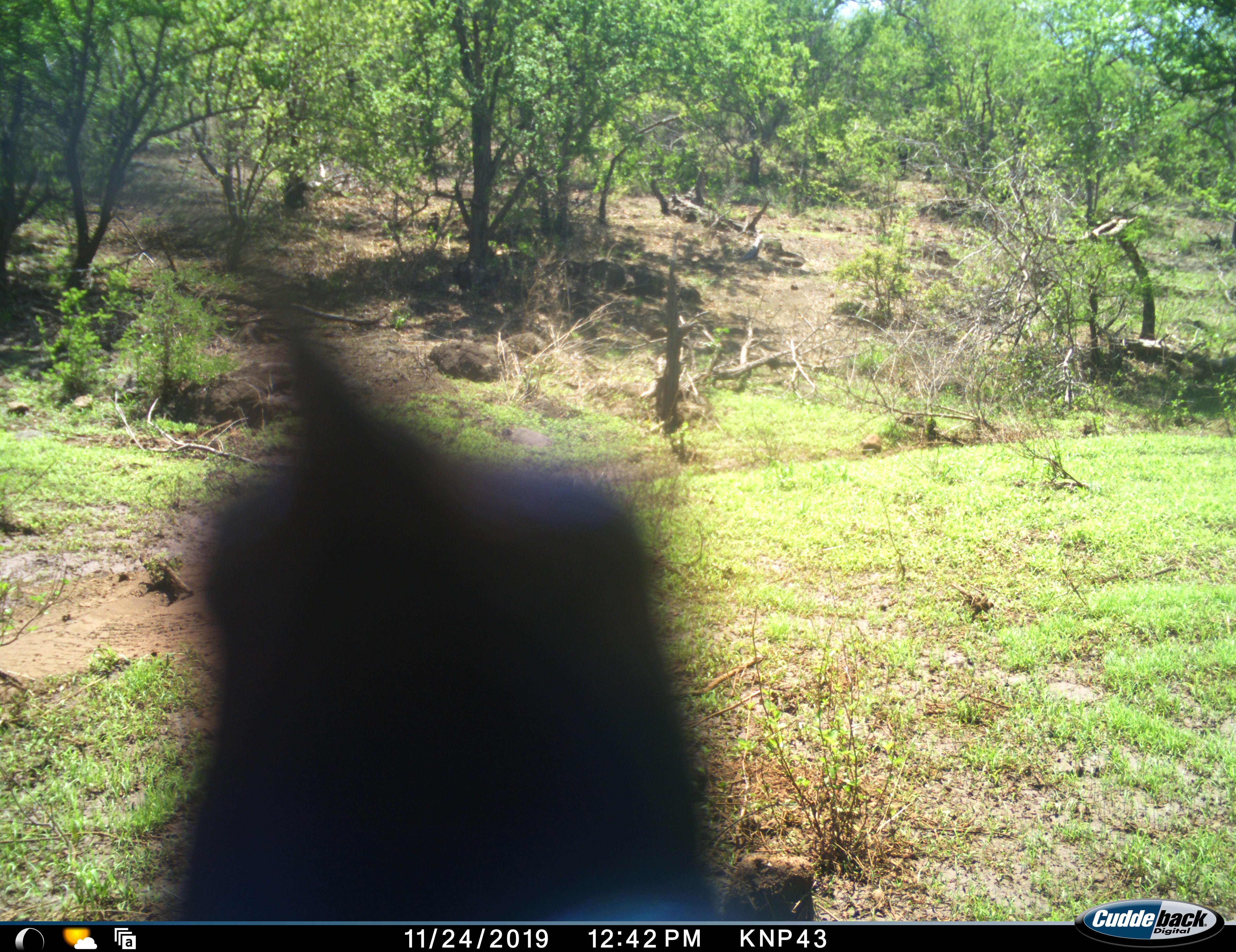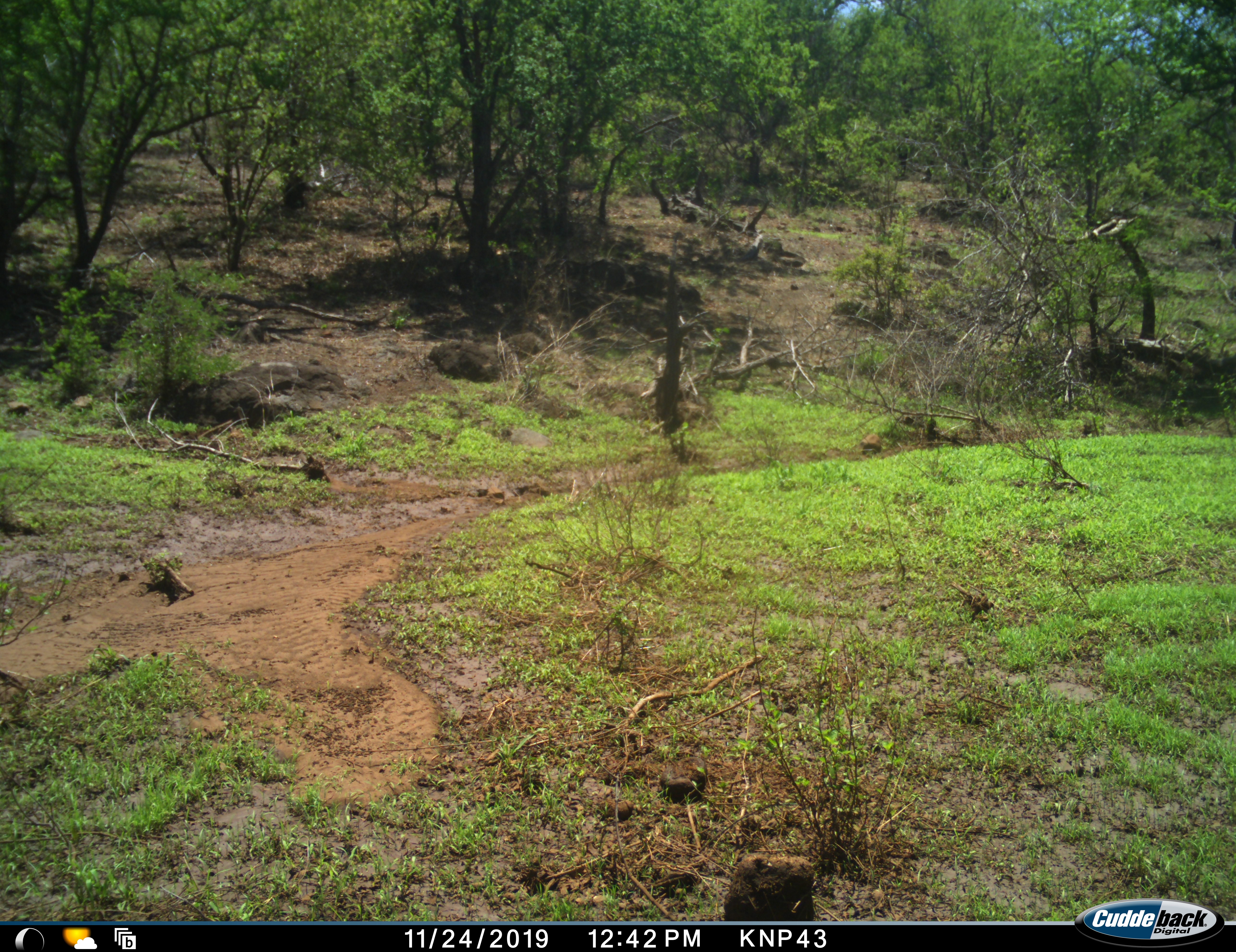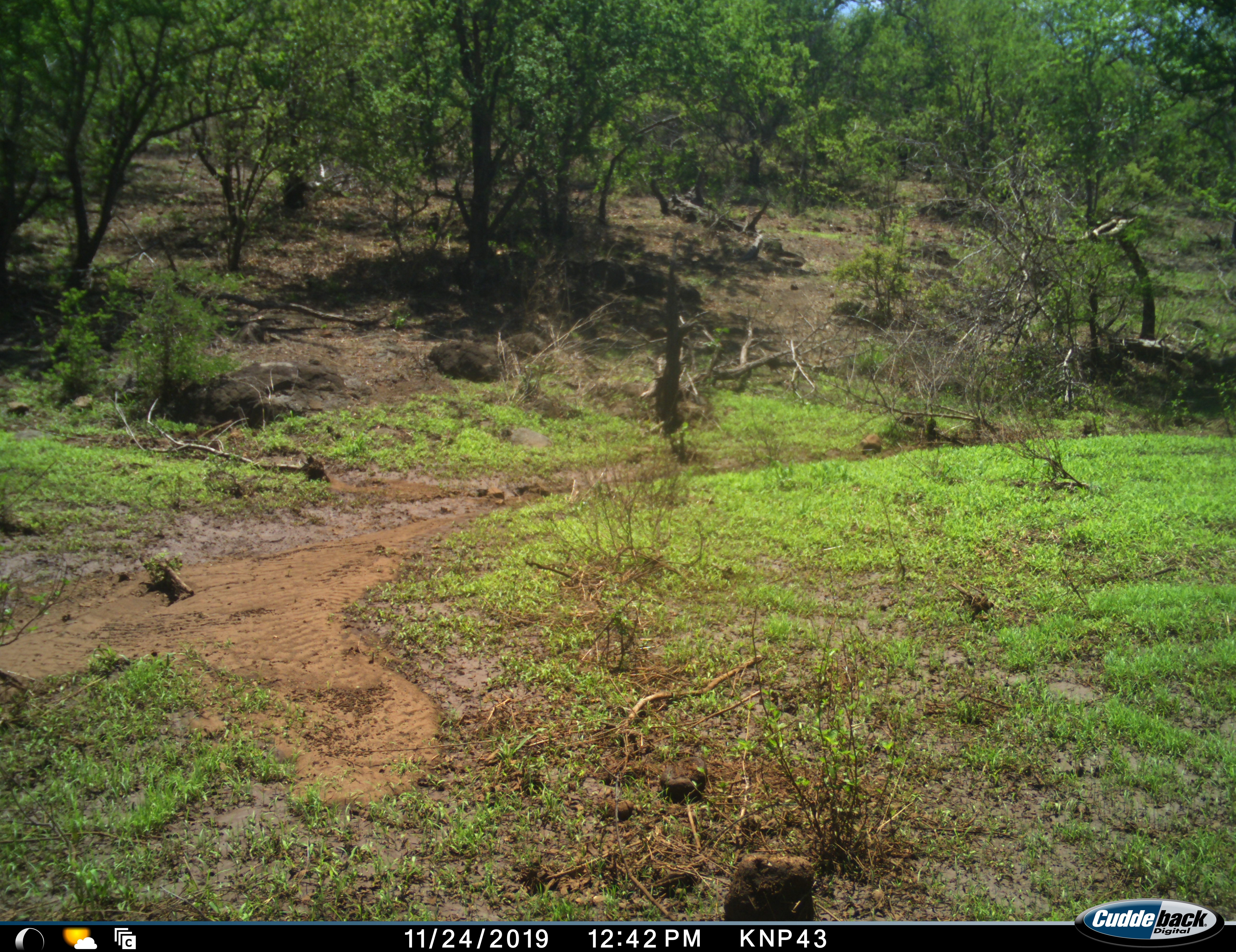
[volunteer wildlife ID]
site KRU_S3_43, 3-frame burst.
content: unidentified animal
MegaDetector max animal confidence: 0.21